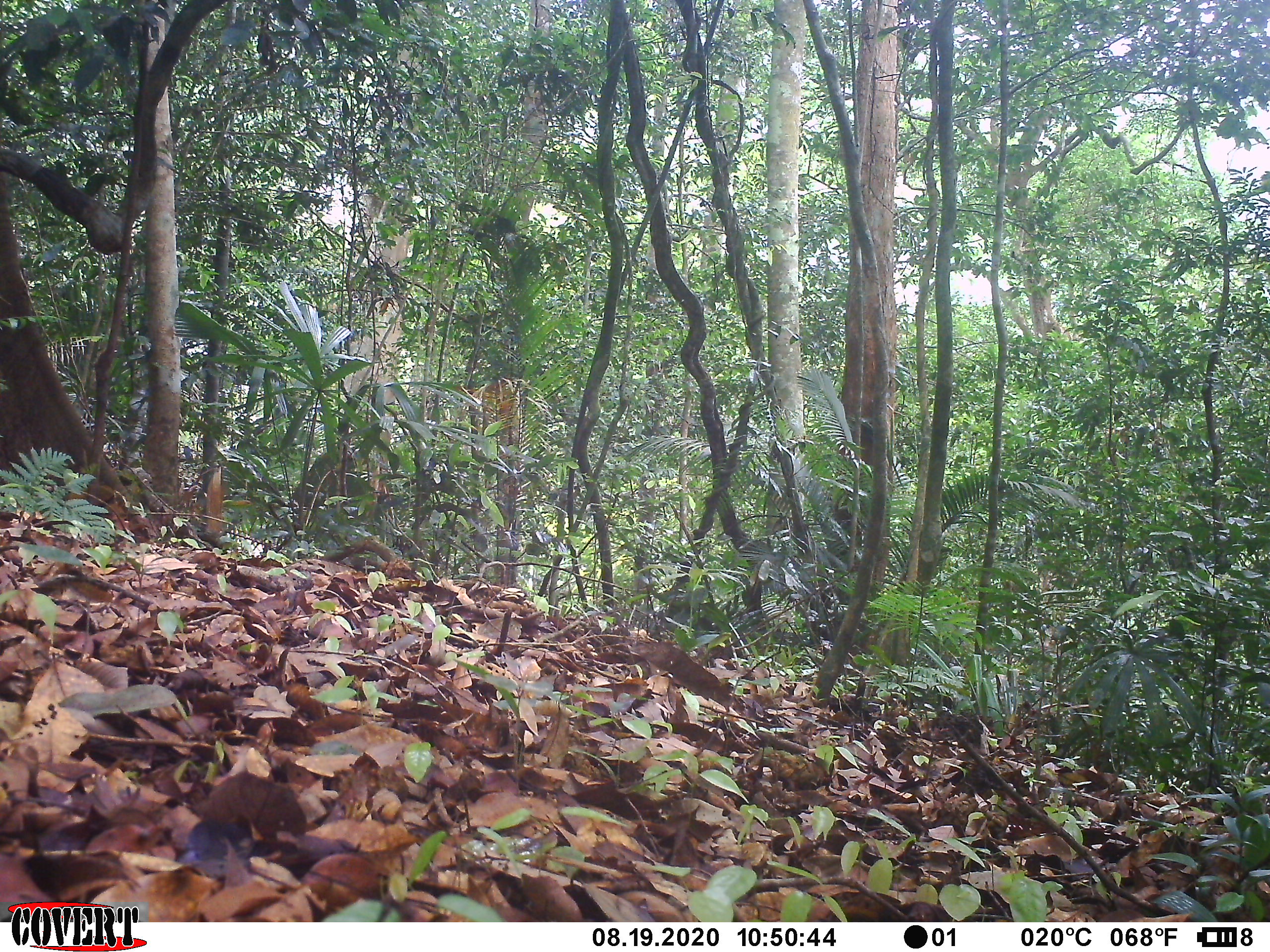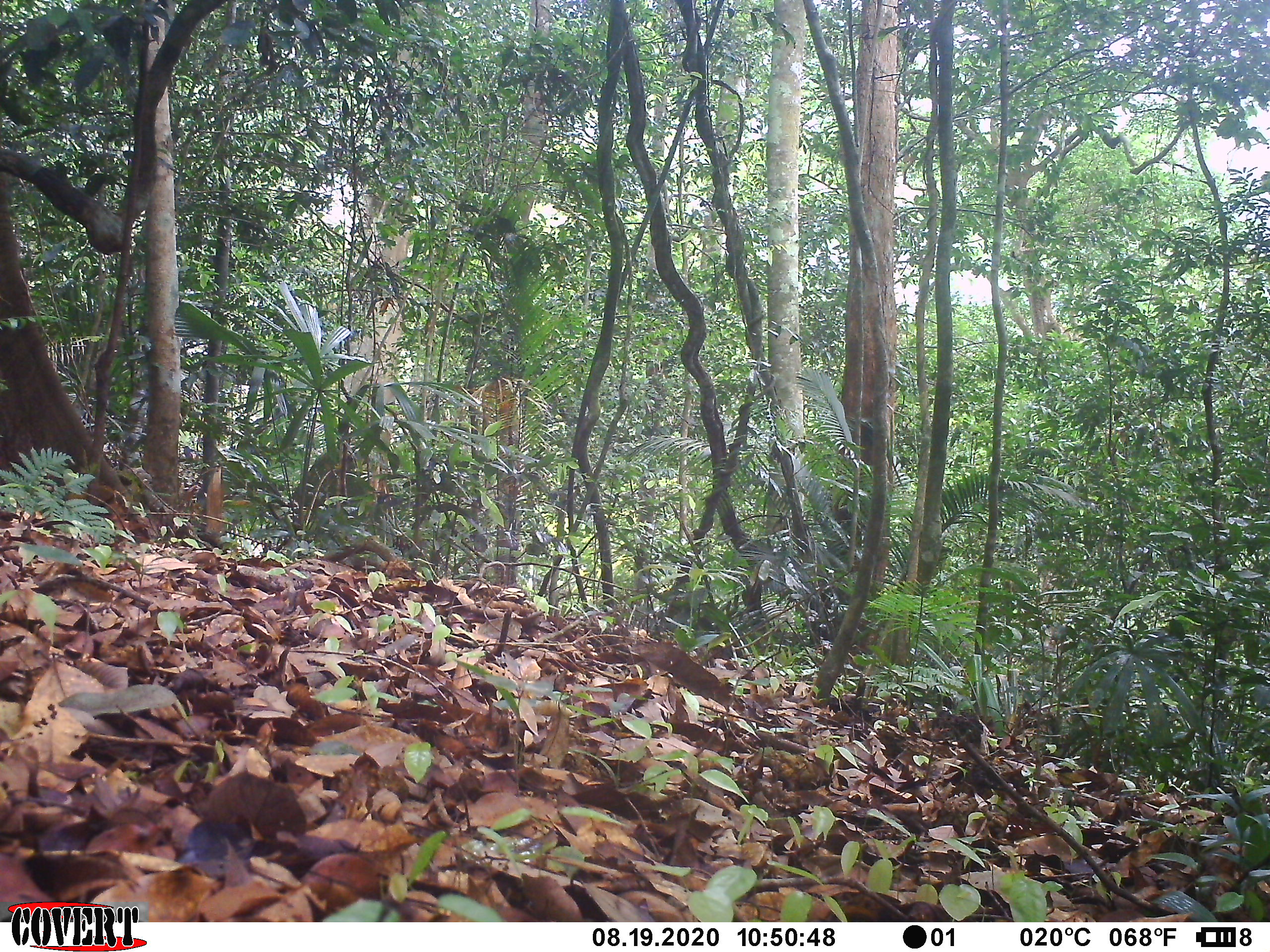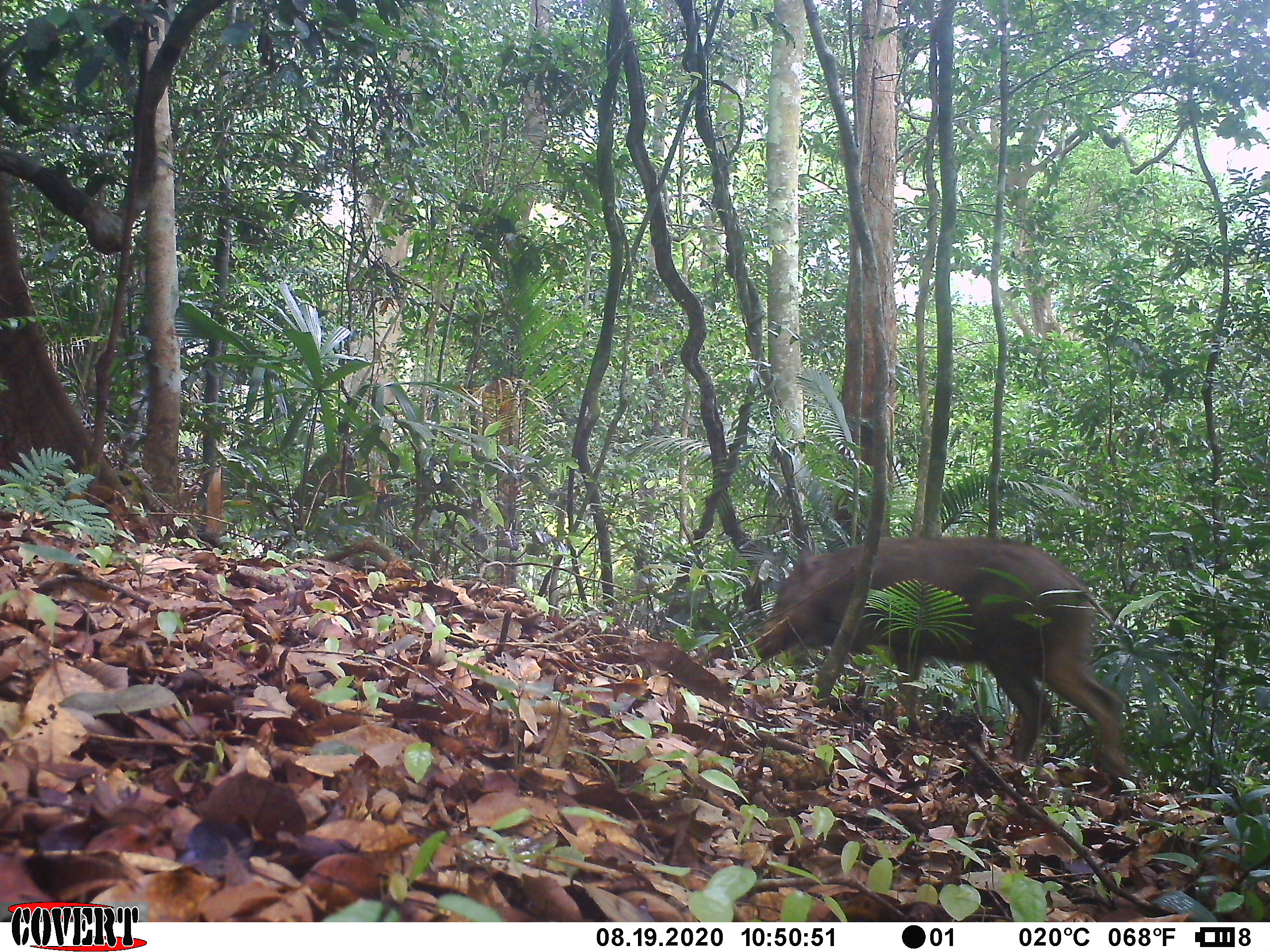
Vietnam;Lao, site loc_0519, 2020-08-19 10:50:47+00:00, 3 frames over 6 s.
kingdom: Animalia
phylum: Chordata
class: Mammalia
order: Artiodactyla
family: Suidae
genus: Sus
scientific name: Sus scrofa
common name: eurasian wild pig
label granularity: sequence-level